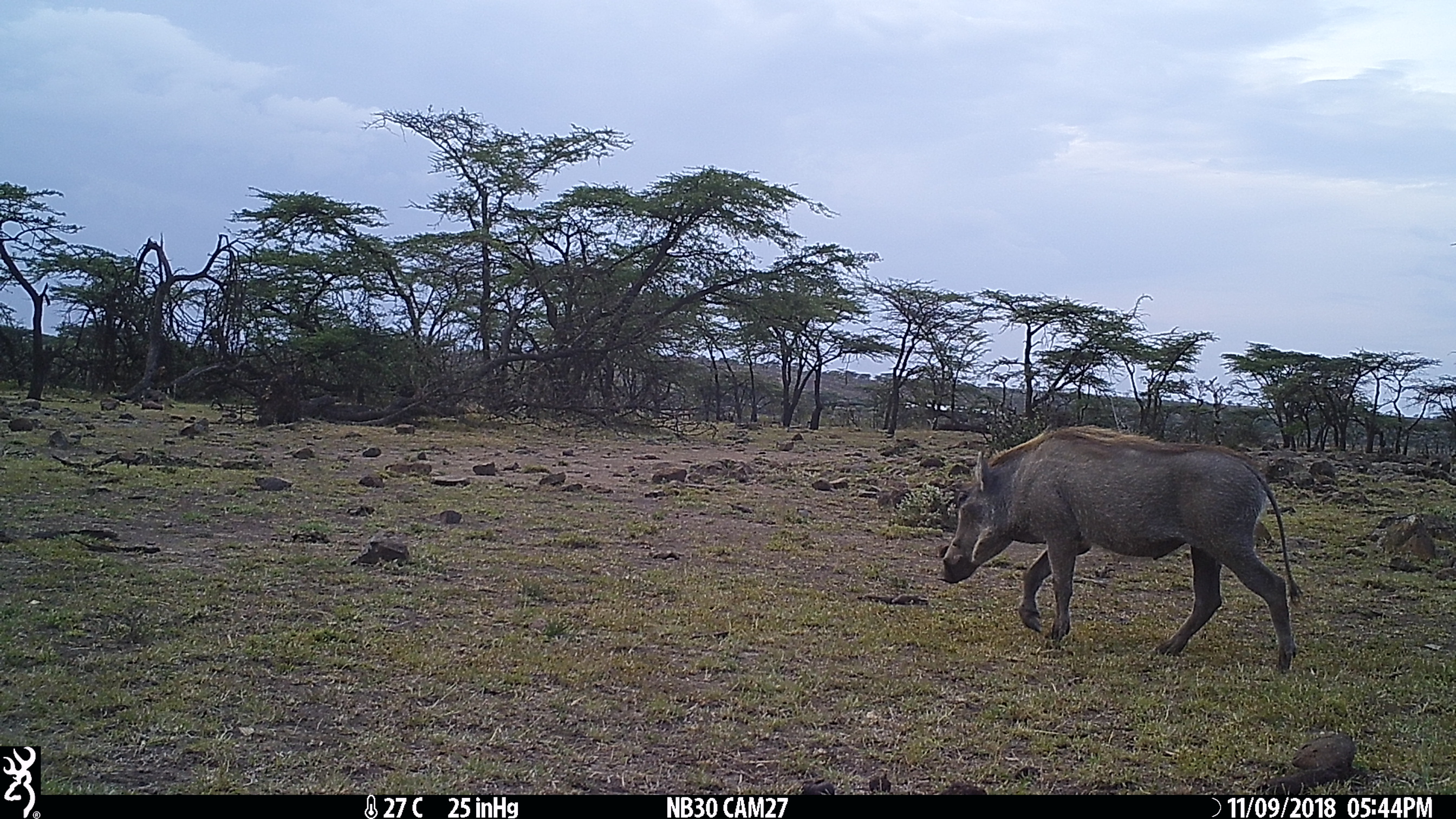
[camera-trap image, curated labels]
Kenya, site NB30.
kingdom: Animalia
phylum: Chordata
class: Mammalia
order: Artiodactyla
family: Suidae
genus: Phacochoerus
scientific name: Phacochoerus africanus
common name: common warthog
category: warthog